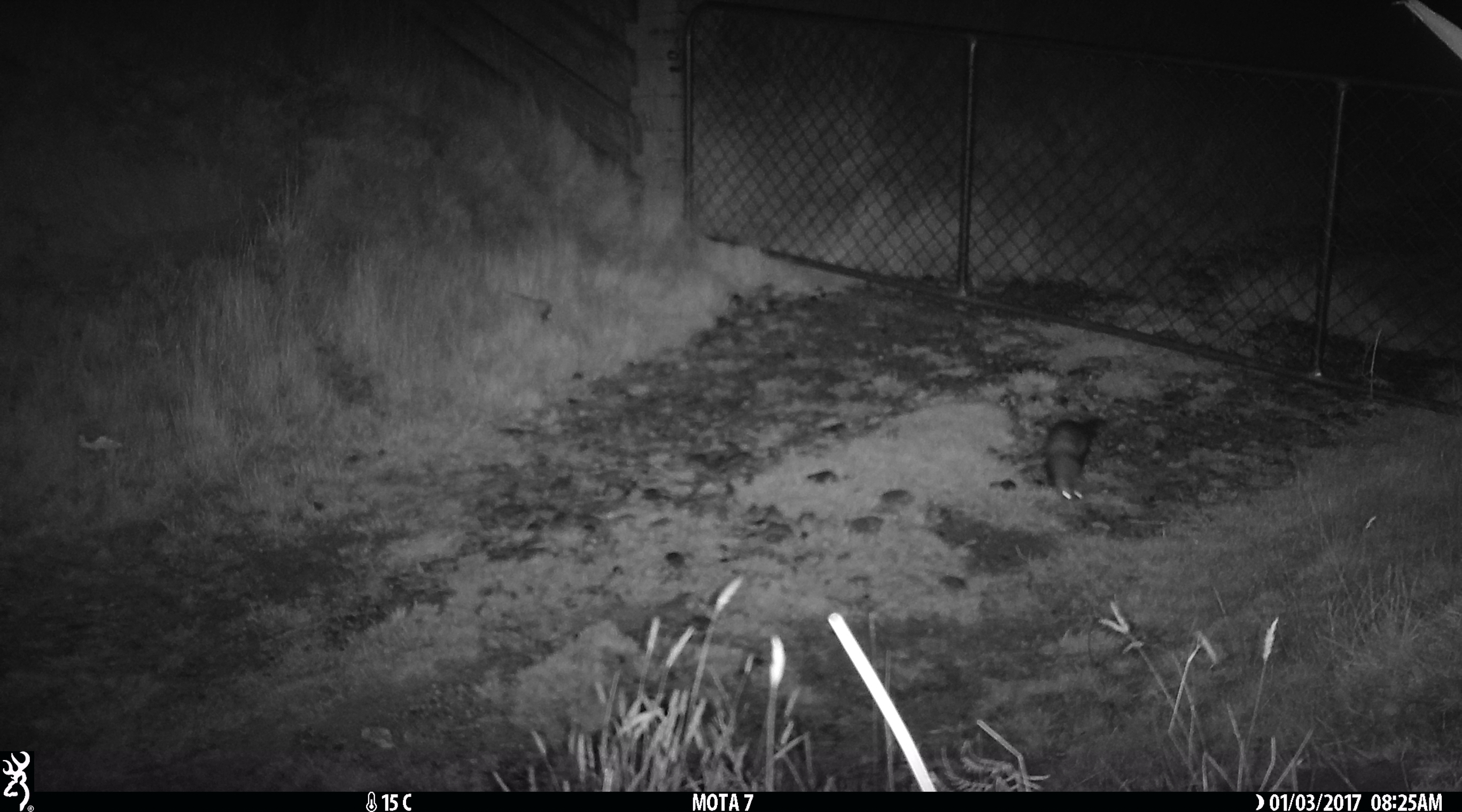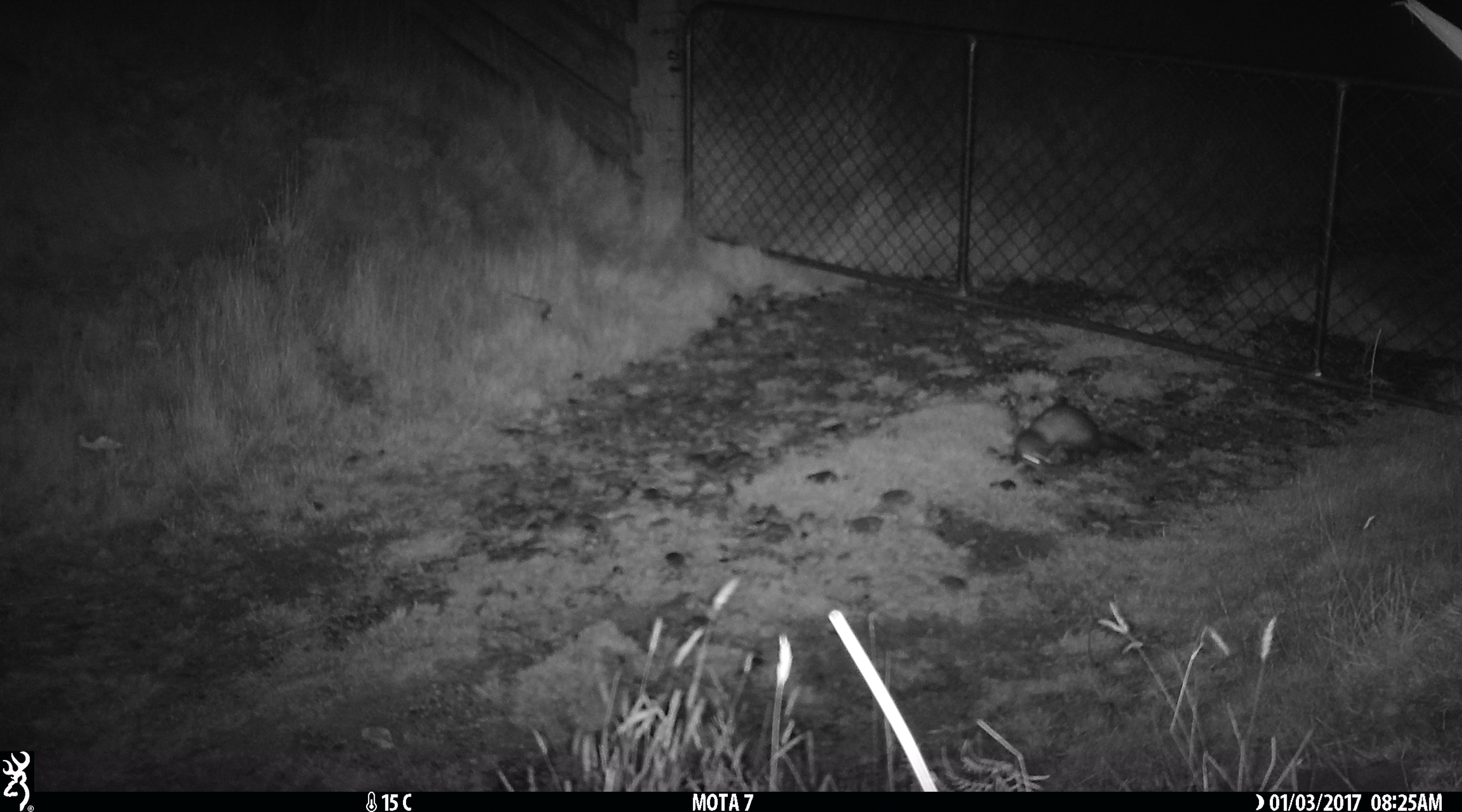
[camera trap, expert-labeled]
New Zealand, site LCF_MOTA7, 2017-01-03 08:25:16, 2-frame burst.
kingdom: Animalia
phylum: Chordata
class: Mammalia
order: Carnivora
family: Mustelidae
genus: Mustela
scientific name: Mustela furo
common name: ferret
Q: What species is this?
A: Ferret (Mustela furo).